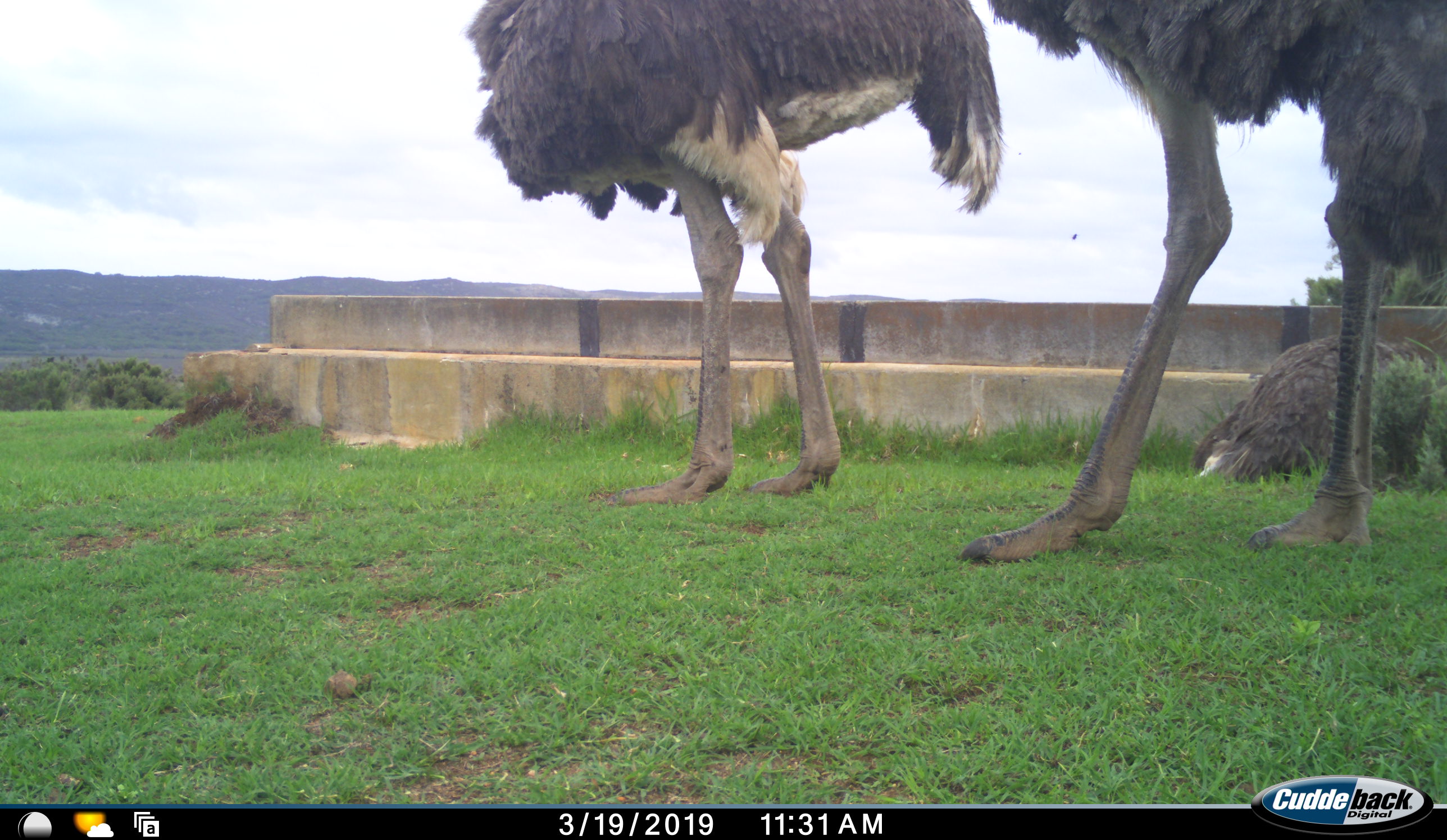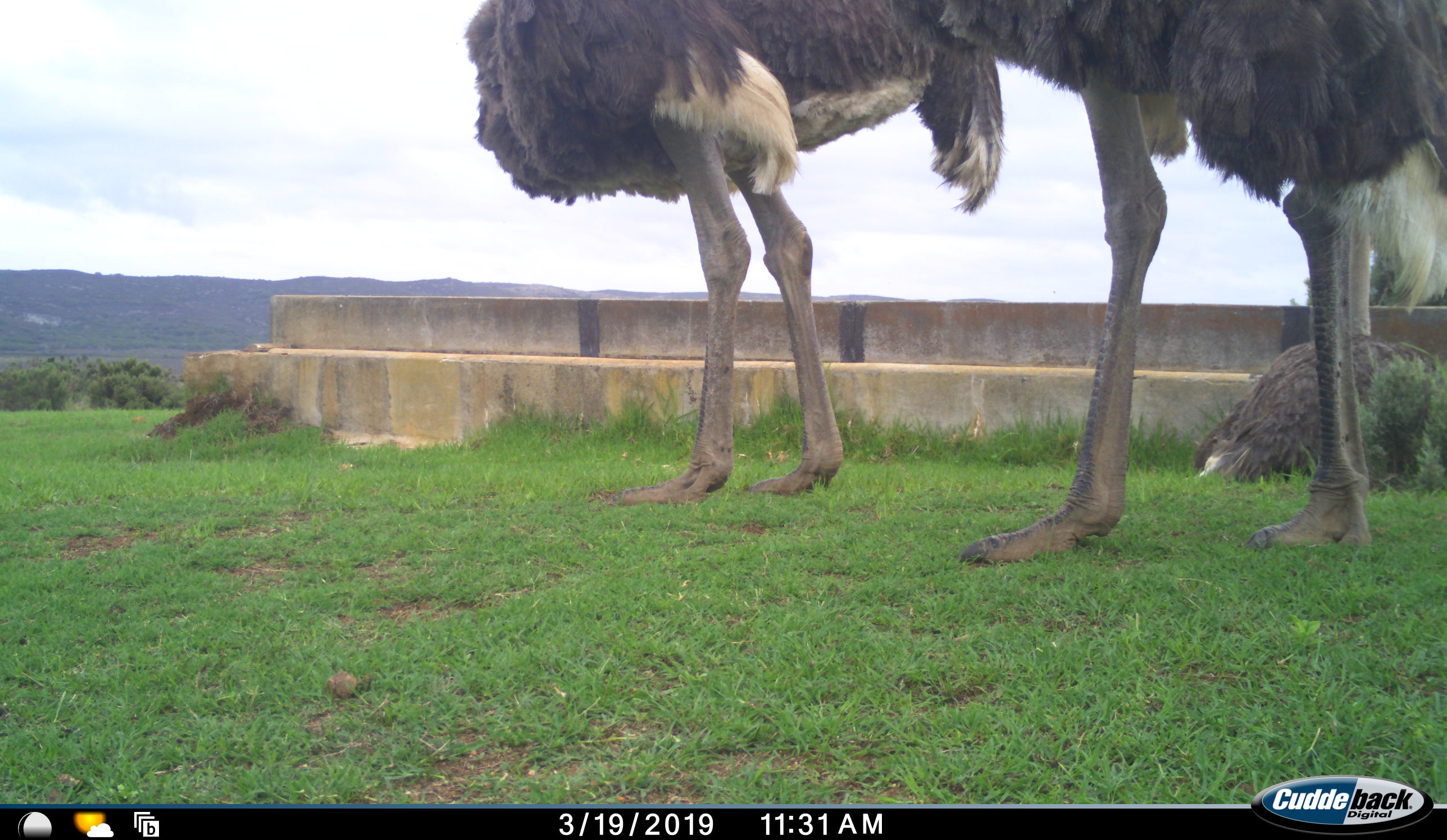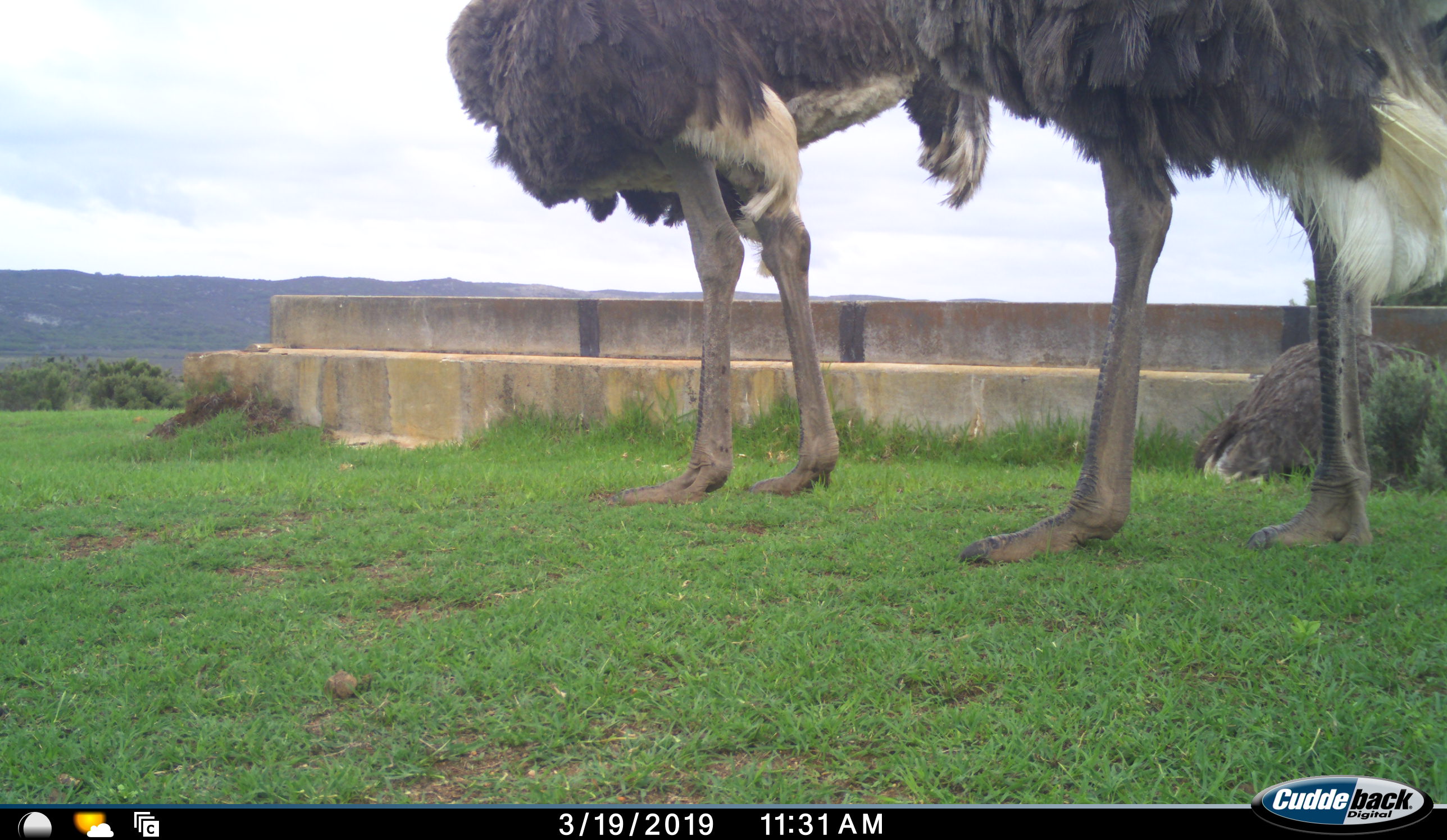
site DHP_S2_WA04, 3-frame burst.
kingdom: Animalia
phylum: Chordata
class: Aves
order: Struthioniformes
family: Struthionidae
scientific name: Struthionidae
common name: ostrich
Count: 3.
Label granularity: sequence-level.